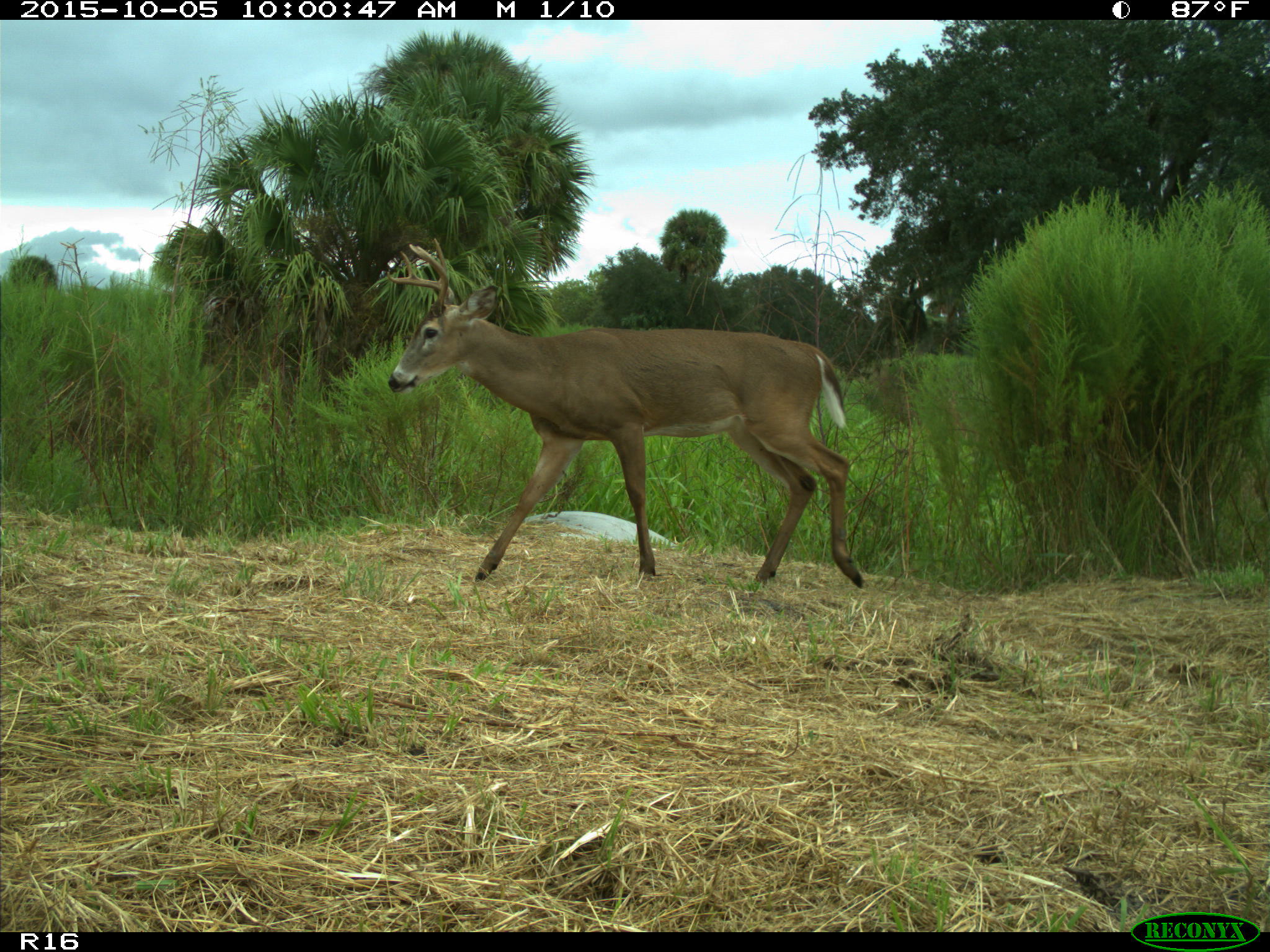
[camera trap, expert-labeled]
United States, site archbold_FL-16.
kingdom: Animalia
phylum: Chordata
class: Mammalia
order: Artiodactyla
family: Cervidae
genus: Odocoileus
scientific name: Odocoileus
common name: deer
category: unidentified deer